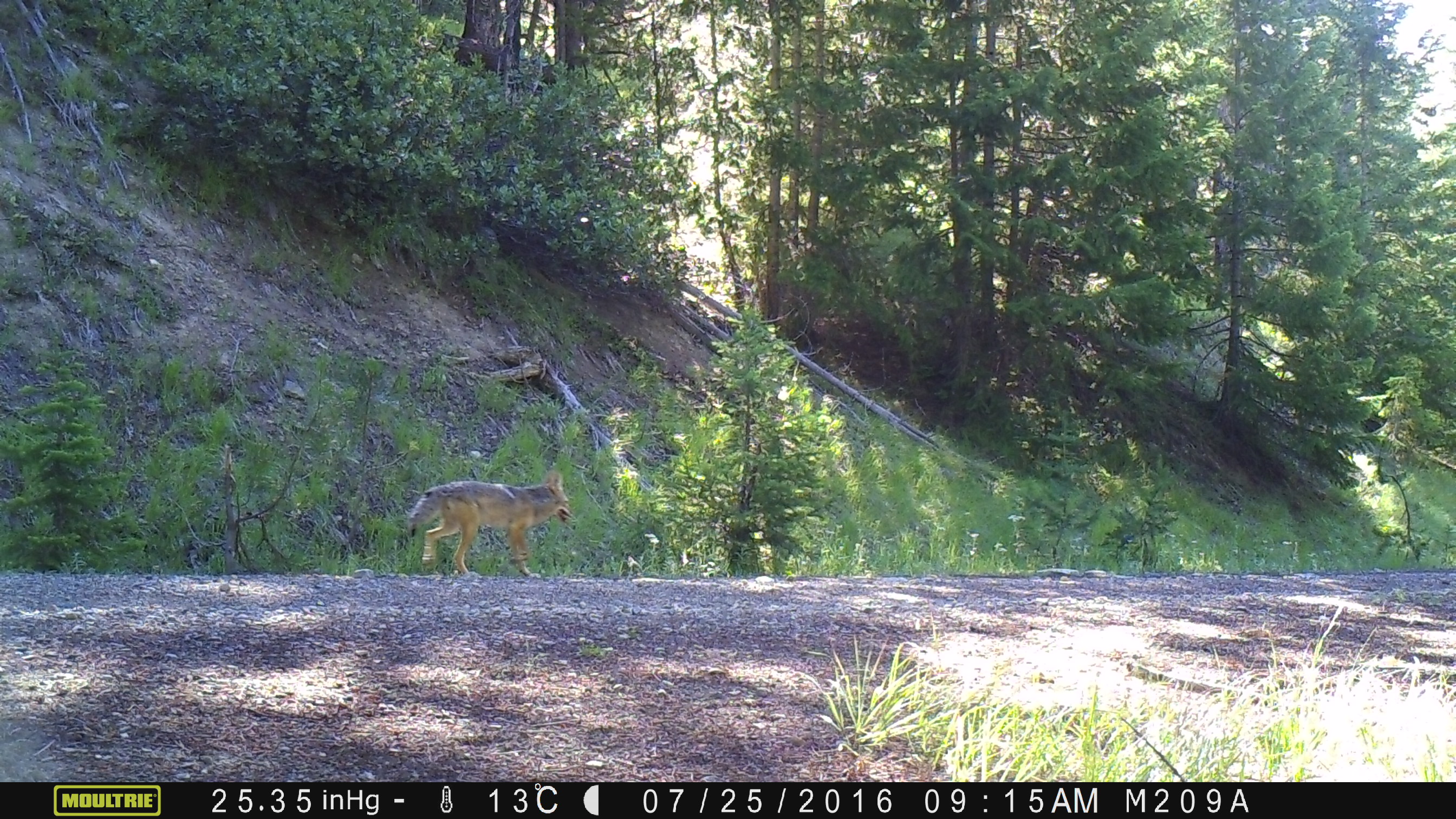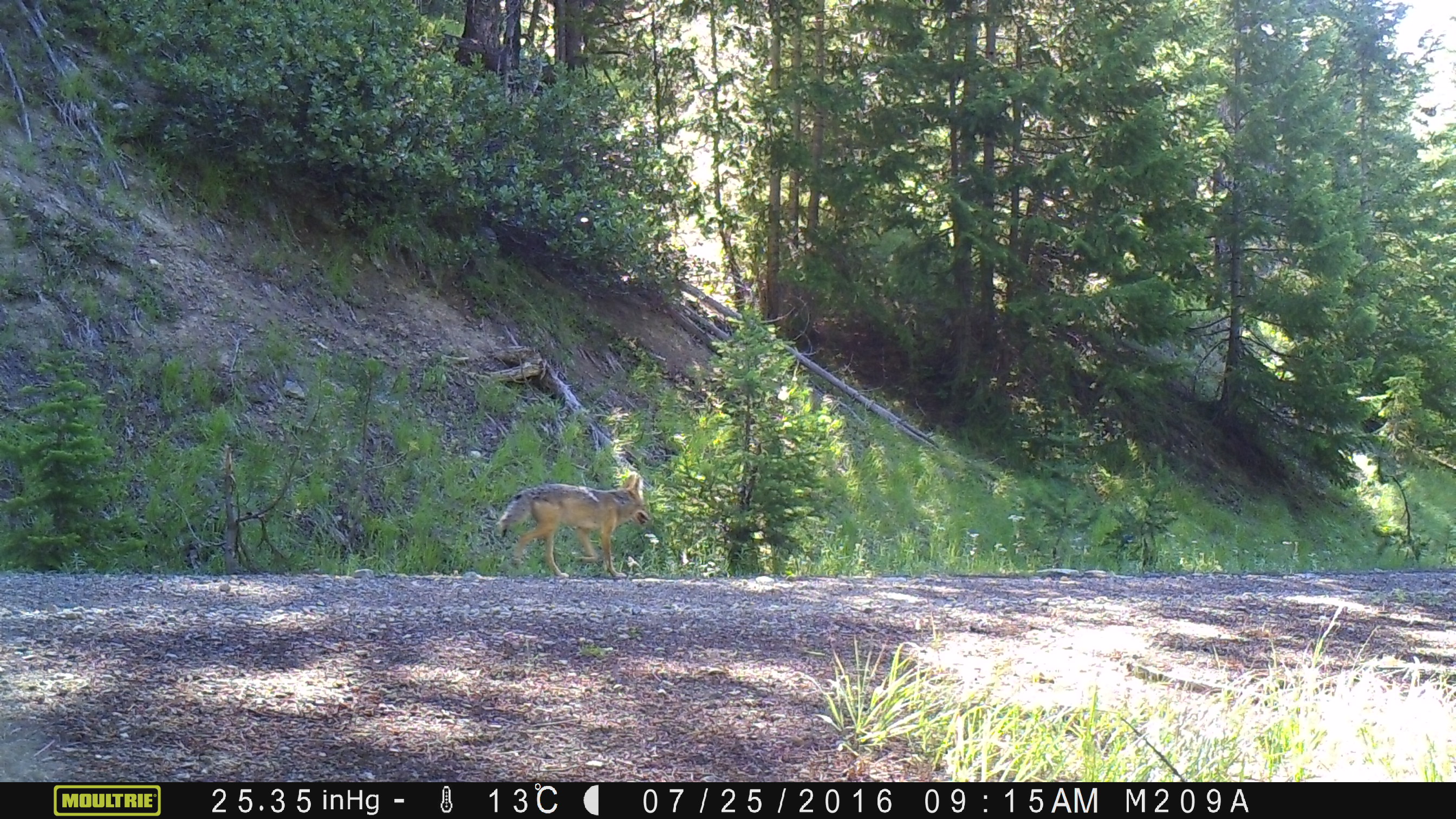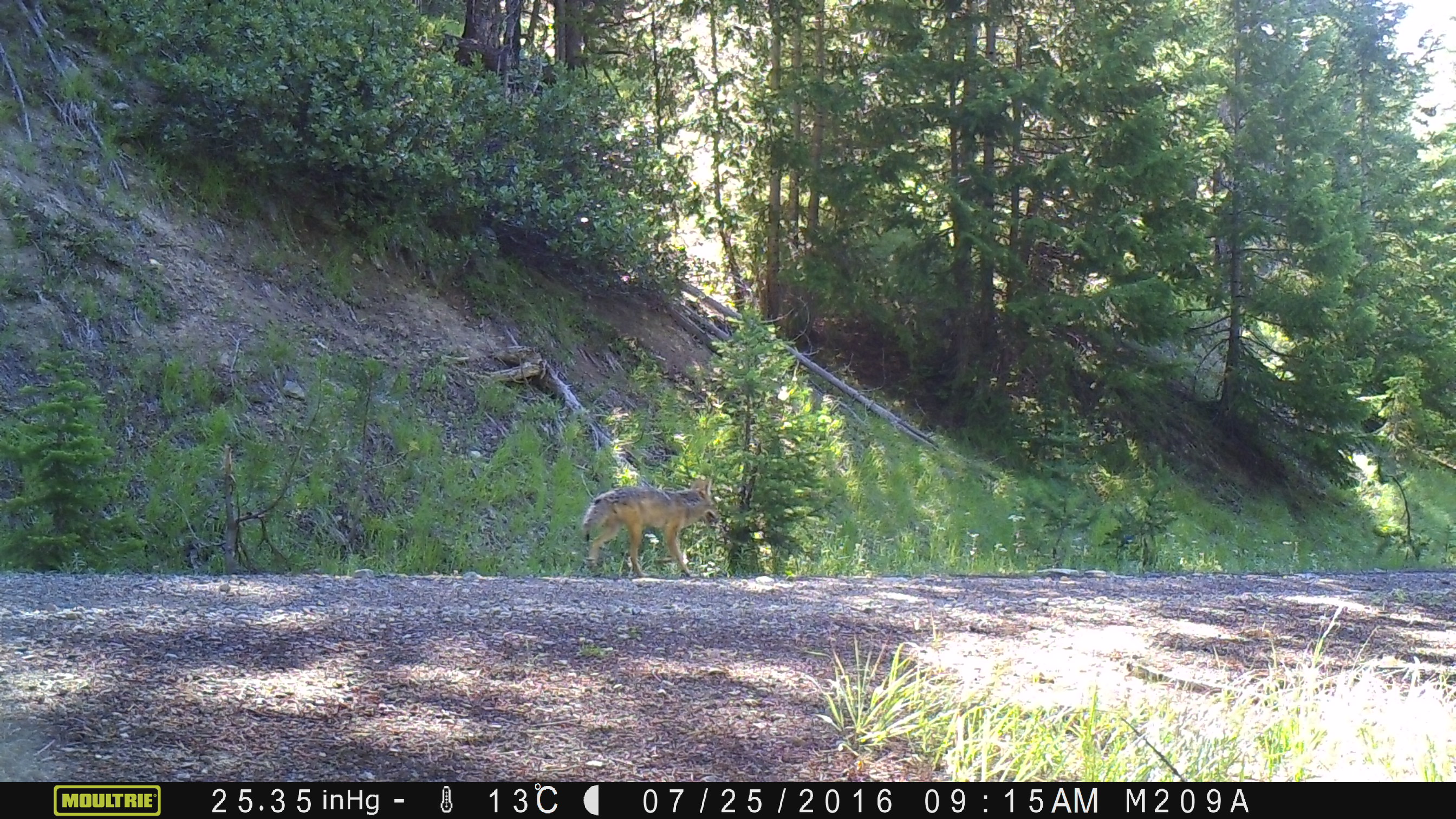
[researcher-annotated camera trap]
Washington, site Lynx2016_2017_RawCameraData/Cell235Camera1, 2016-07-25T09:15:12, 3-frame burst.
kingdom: Animalia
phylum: Chordata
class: Mammalia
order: Carnivora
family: Canidae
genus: Canis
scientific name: Canis latrans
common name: coyote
Canis latrans (coyote). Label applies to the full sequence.